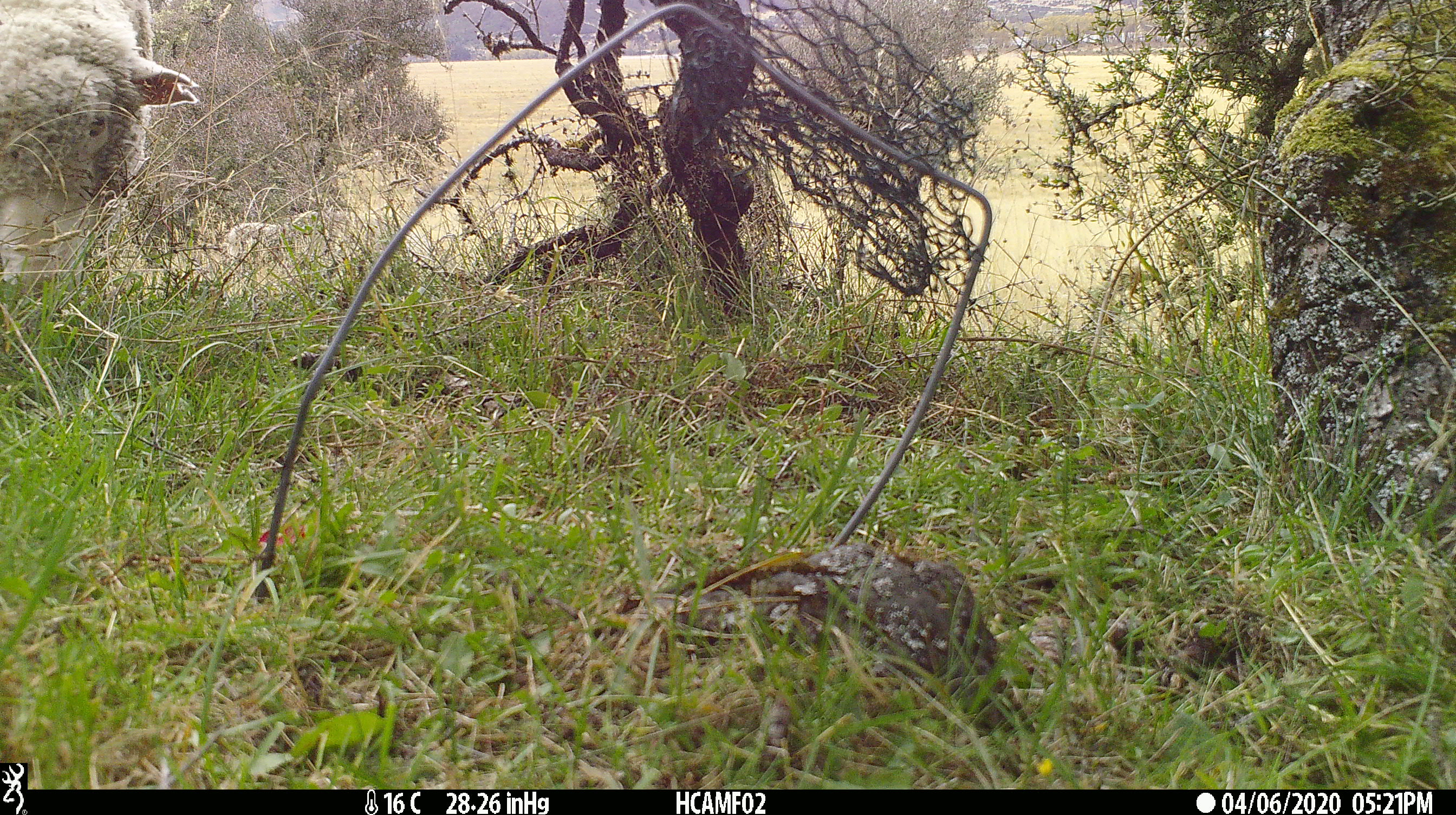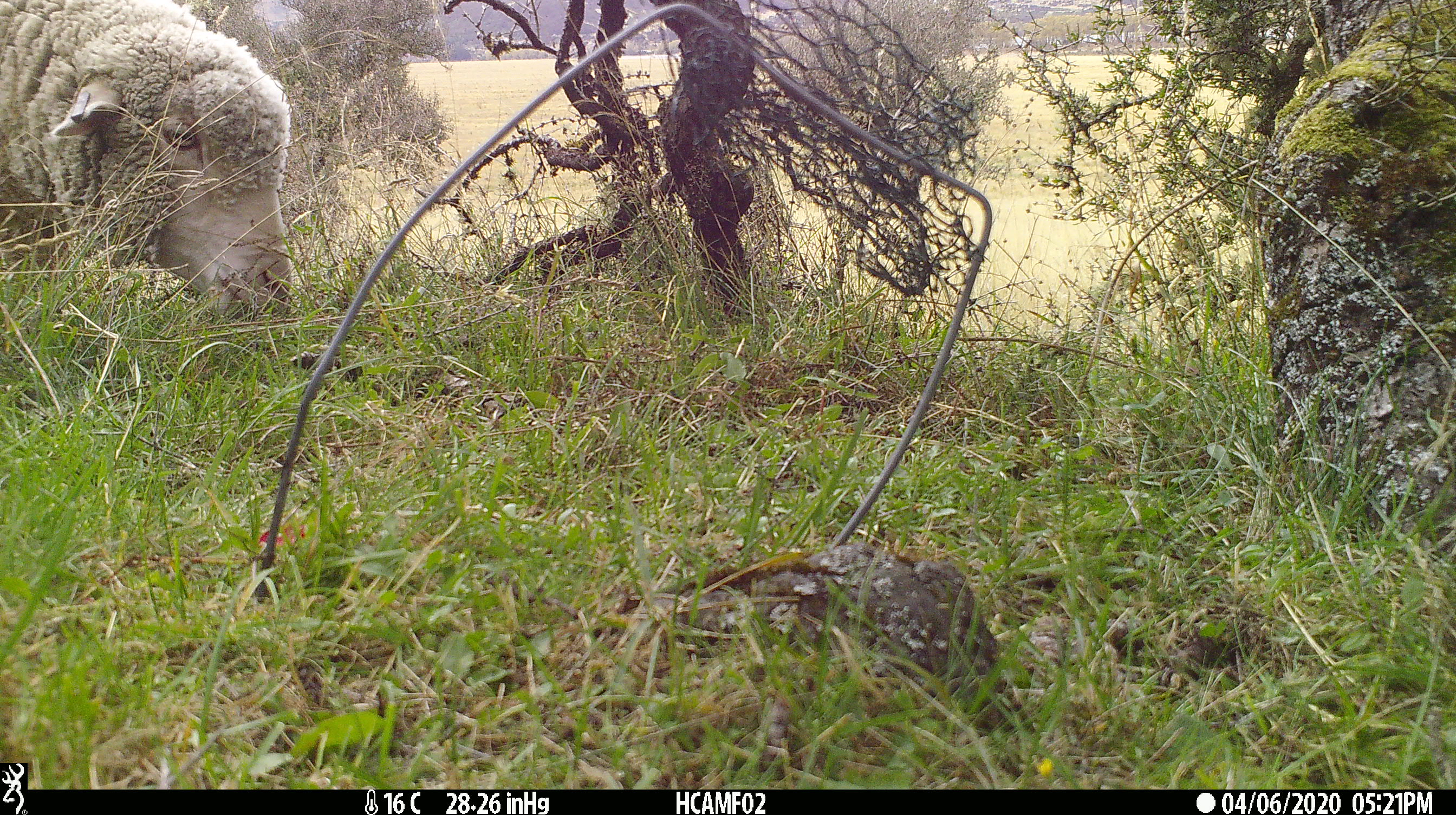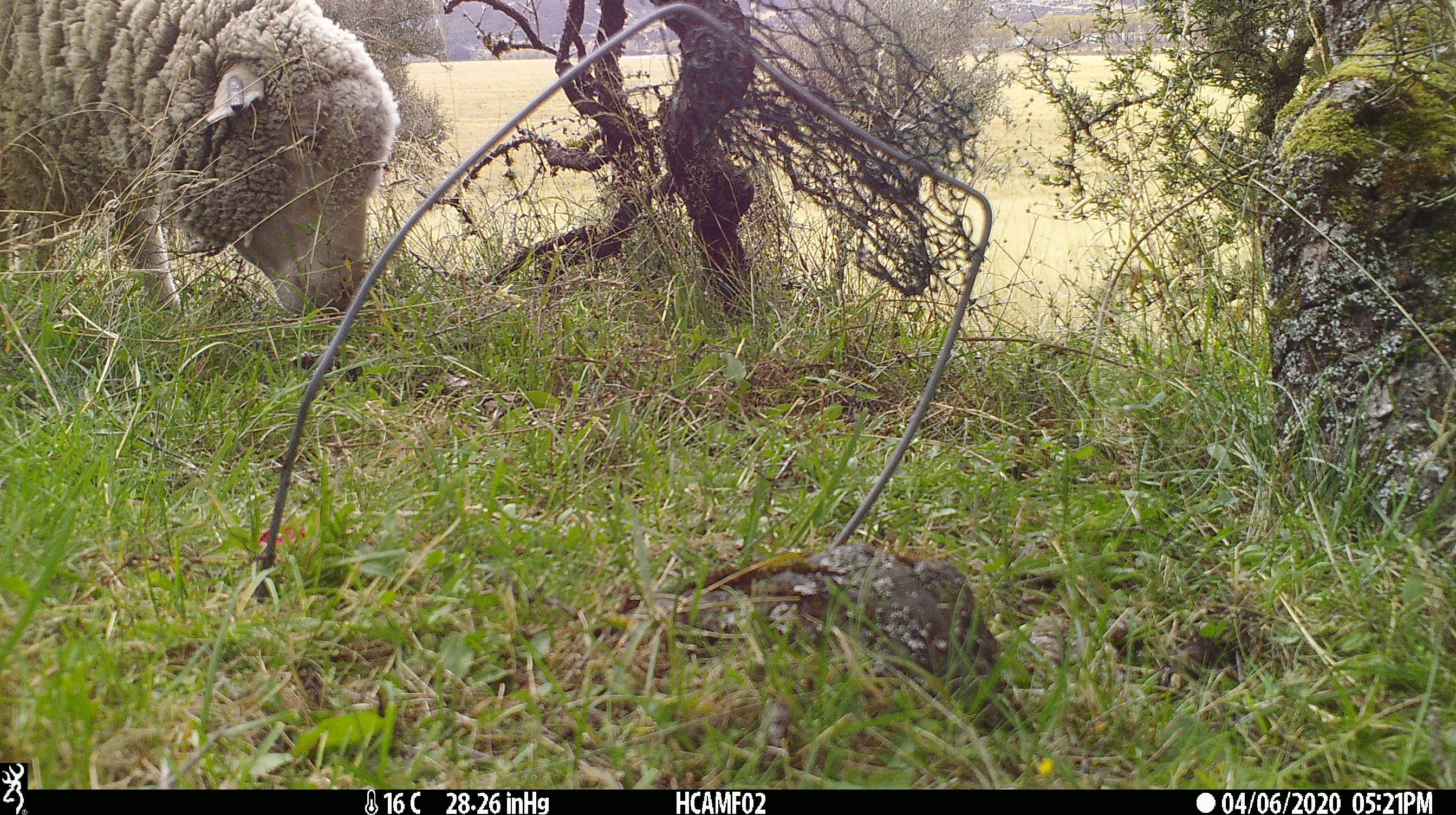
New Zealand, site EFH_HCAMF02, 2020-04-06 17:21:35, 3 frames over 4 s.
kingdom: Animalia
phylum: Chordata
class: Mammalia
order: Artiodactyla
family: Bovidae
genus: Ovis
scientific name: Ovis aries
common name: domestic sheep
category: sheep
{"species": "sheep (domestic sheep) (Ovis aries)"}